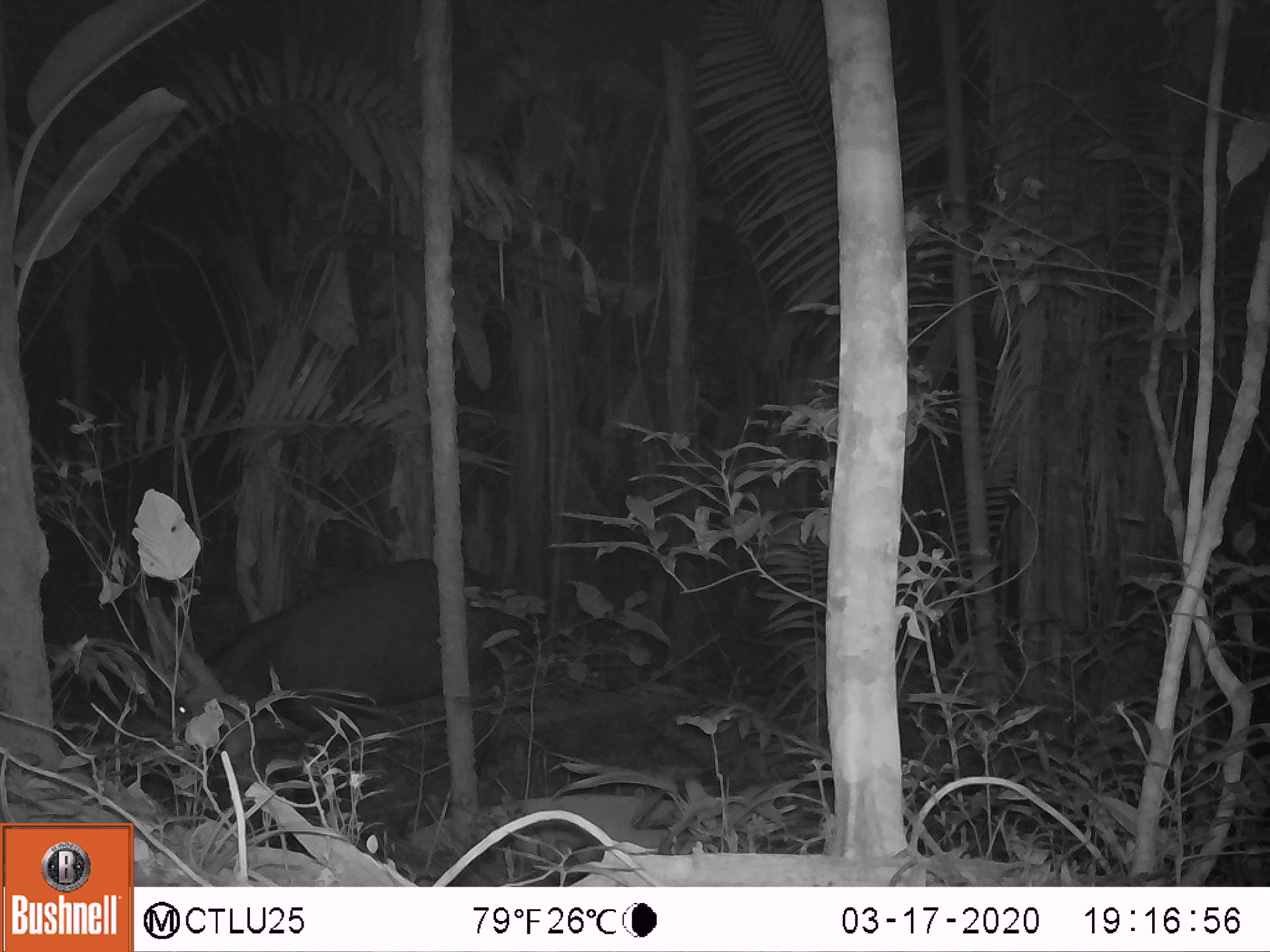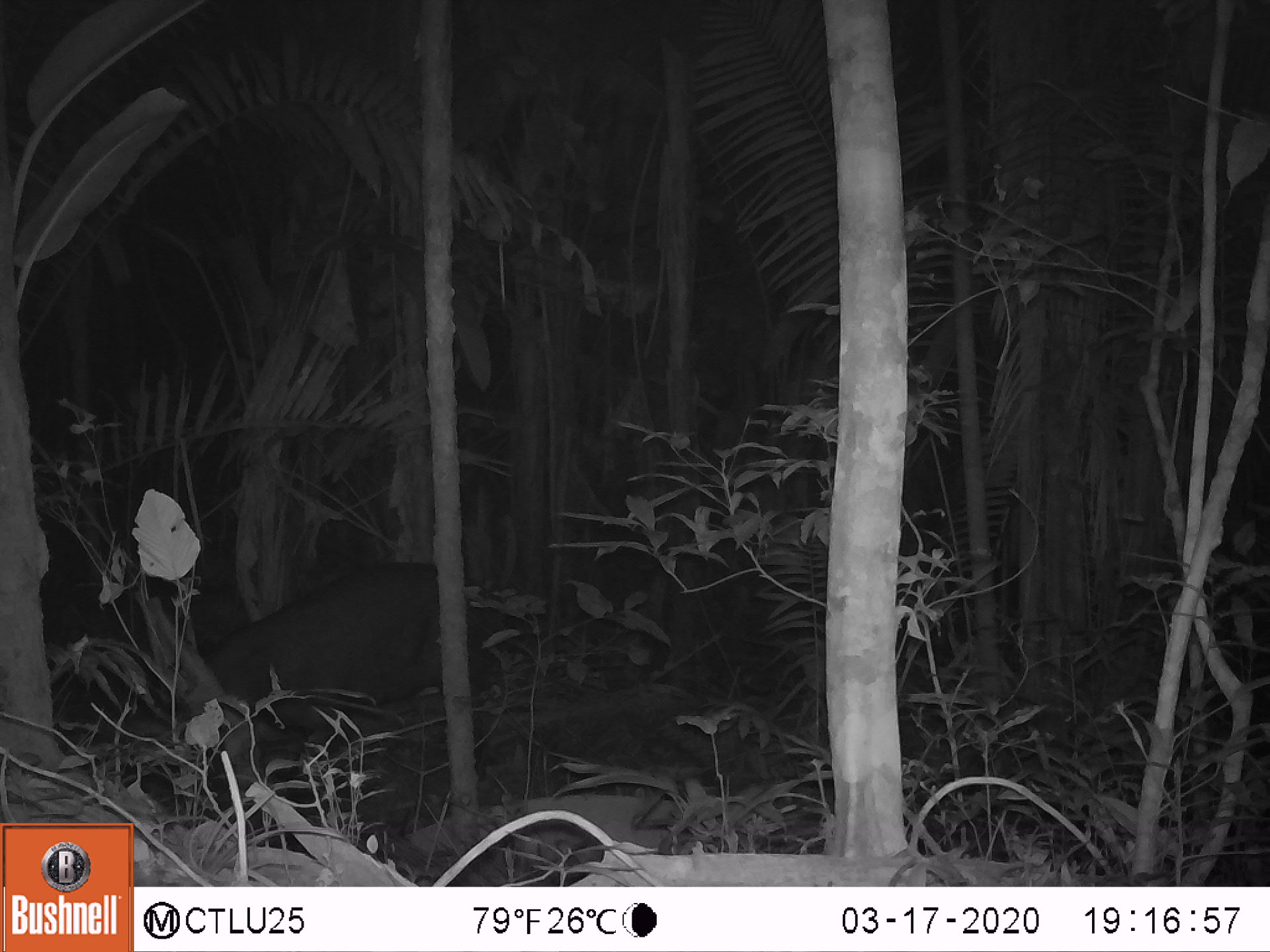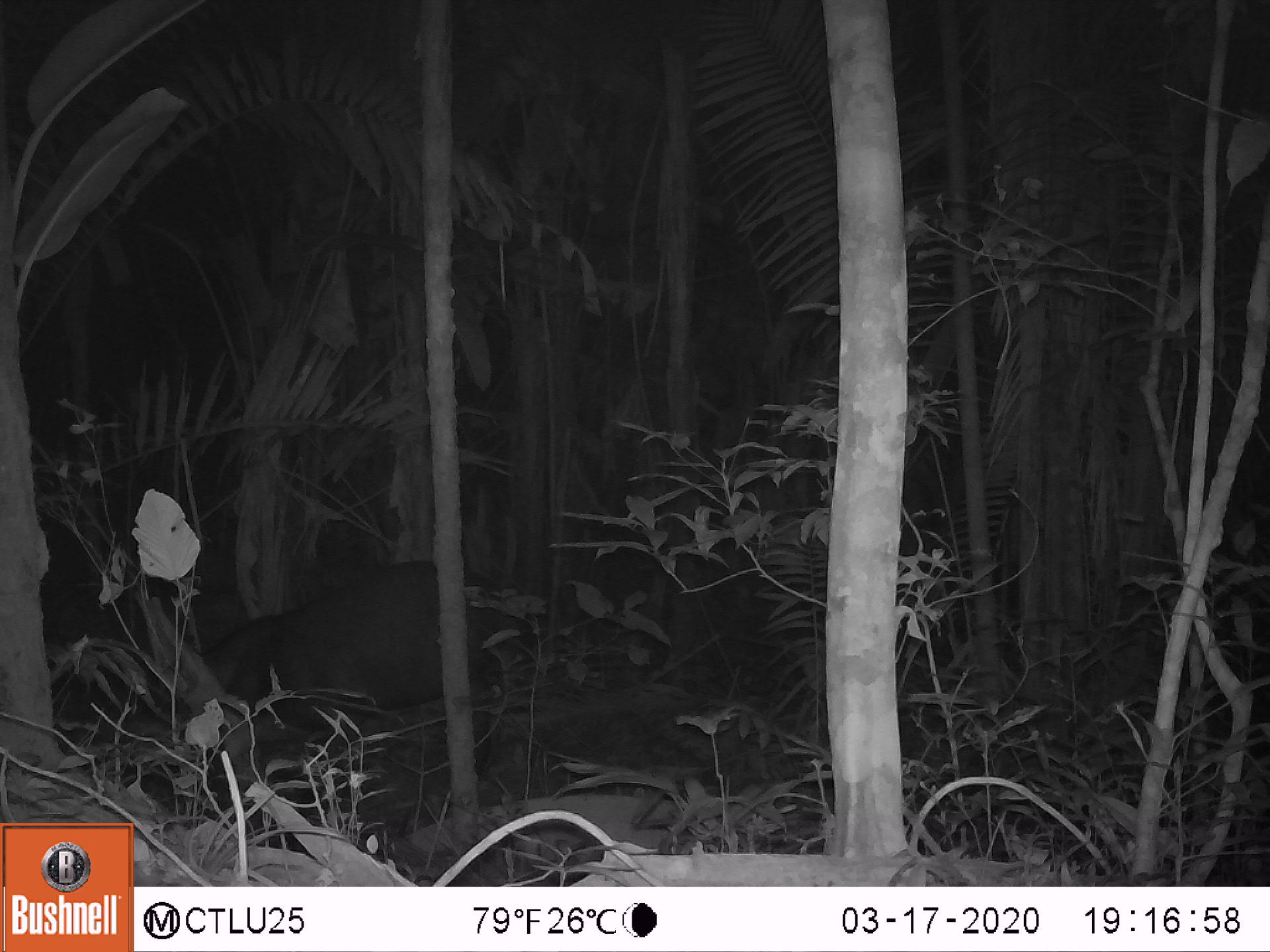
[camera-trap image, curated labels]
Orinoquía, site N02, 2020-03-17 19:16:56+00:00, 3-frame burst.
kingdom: Animalia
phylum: Chordata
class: Mammalia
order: Perissodactyla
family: Tapiridae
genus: Tapirus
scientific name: Tapirus terrestris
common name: lowland tapir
Lowland tapir (Tapirus terrestris).